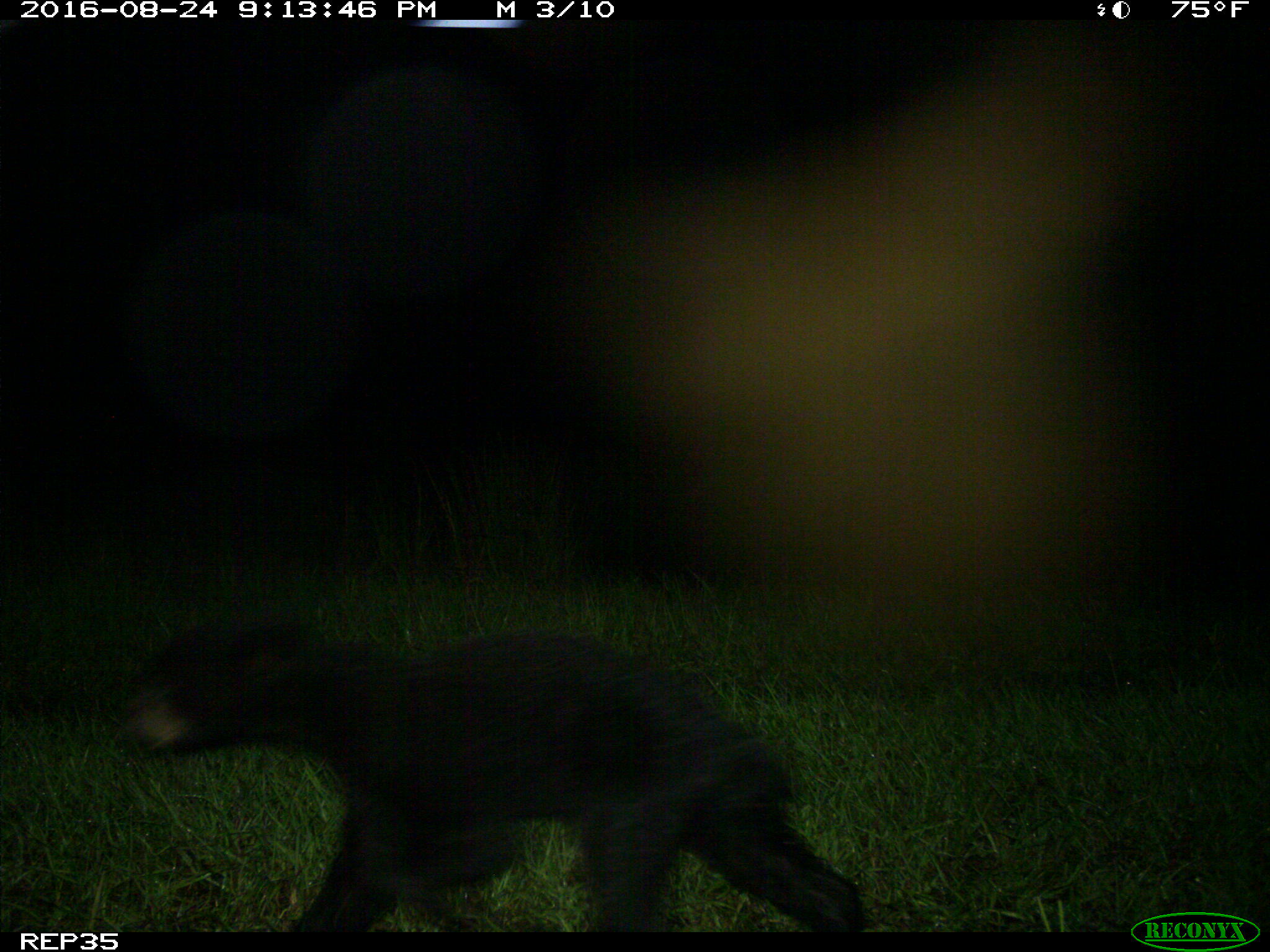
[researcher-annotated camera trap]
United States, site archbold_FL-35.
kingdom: Animalia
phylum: Chordata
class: Mammalia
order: Carnivora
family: Ursidae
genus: Ursus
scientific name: Ursus americanus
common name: american black bear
Ursus americanus (american black bear).